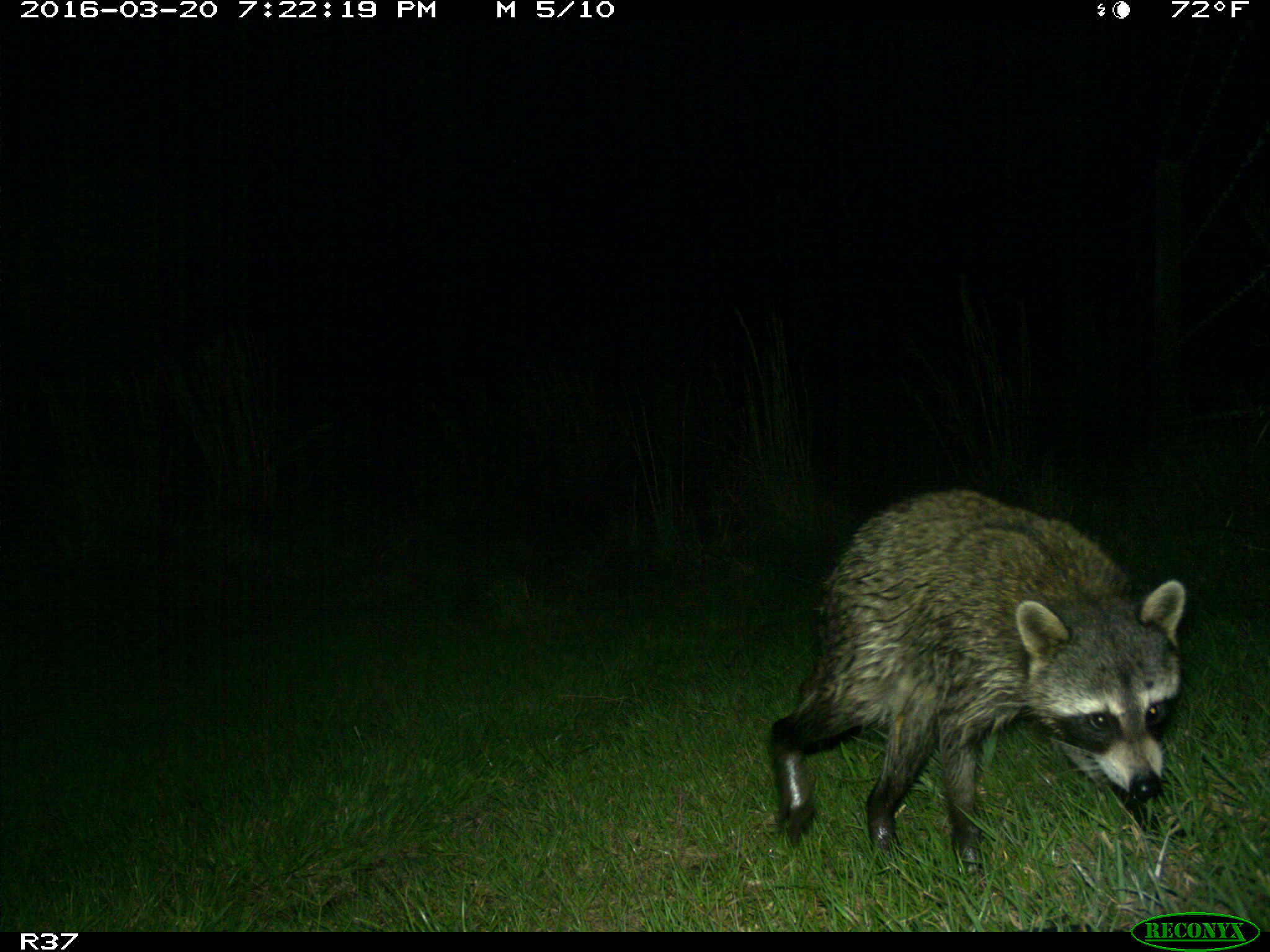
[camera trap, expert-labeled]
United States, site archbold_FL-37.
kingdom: Animalia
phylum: Chordata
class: Mammalia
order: Carnivora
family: Procyonidae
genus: Procyon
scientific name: Procyon lotor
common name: common raccoon